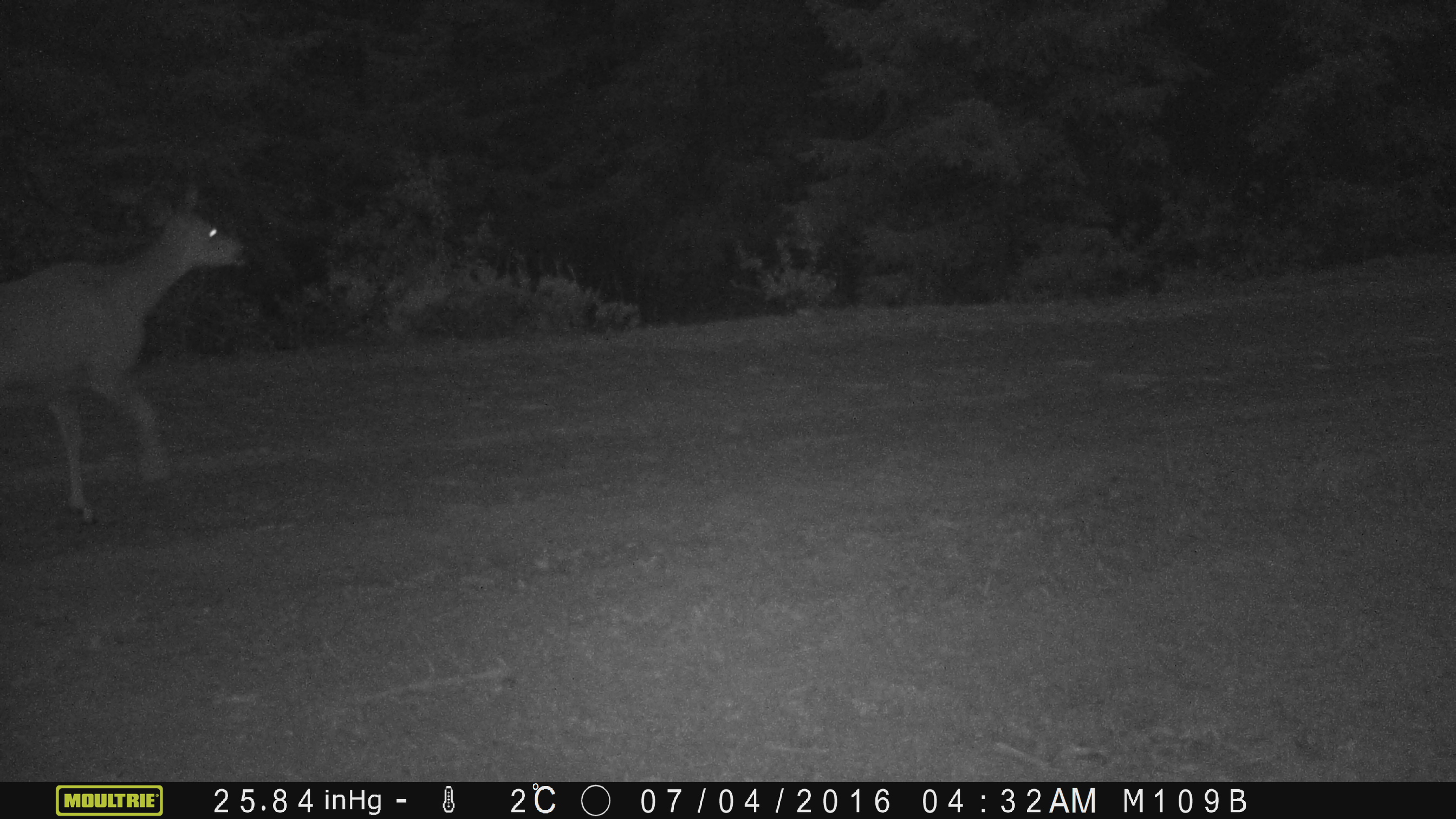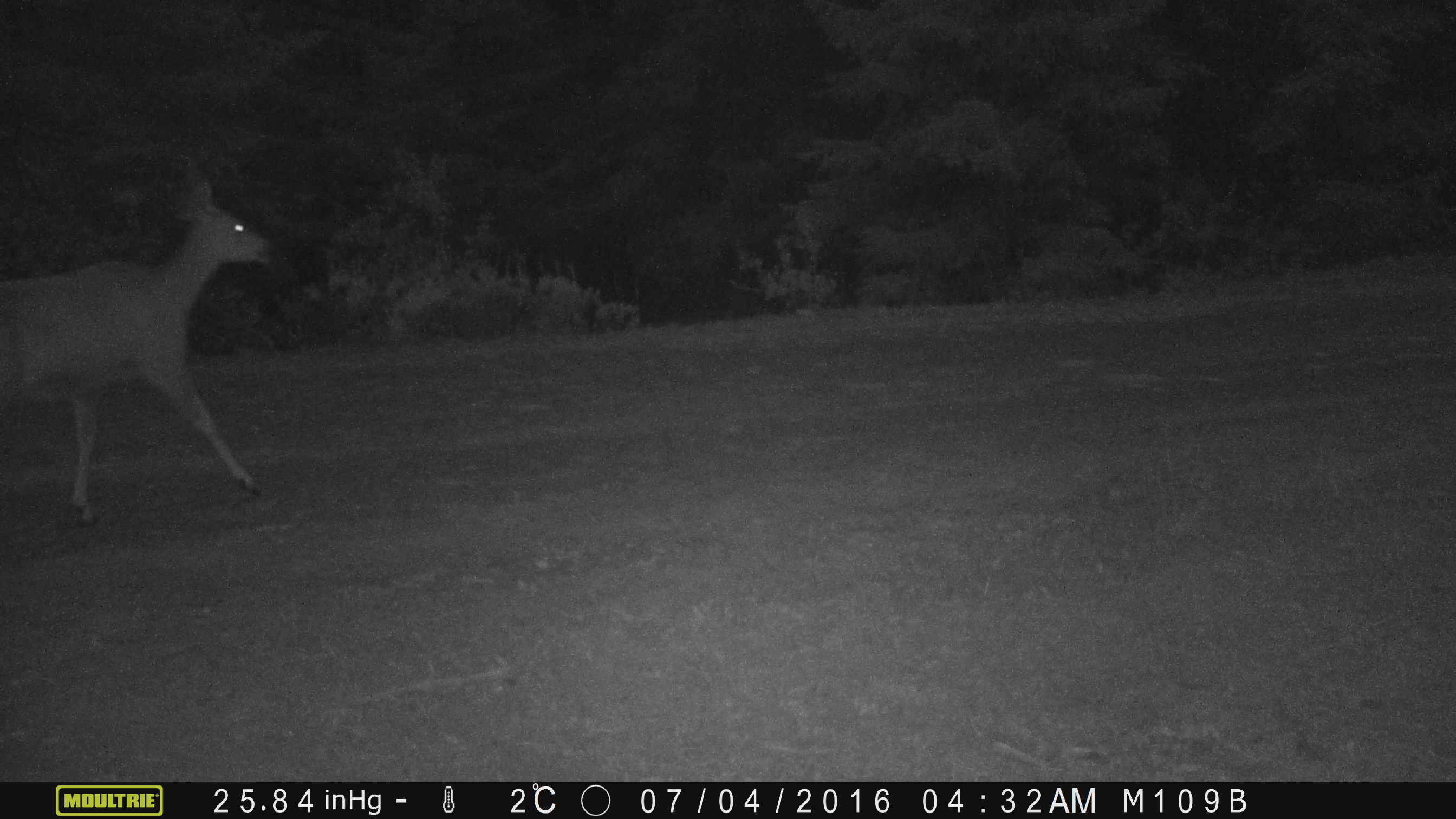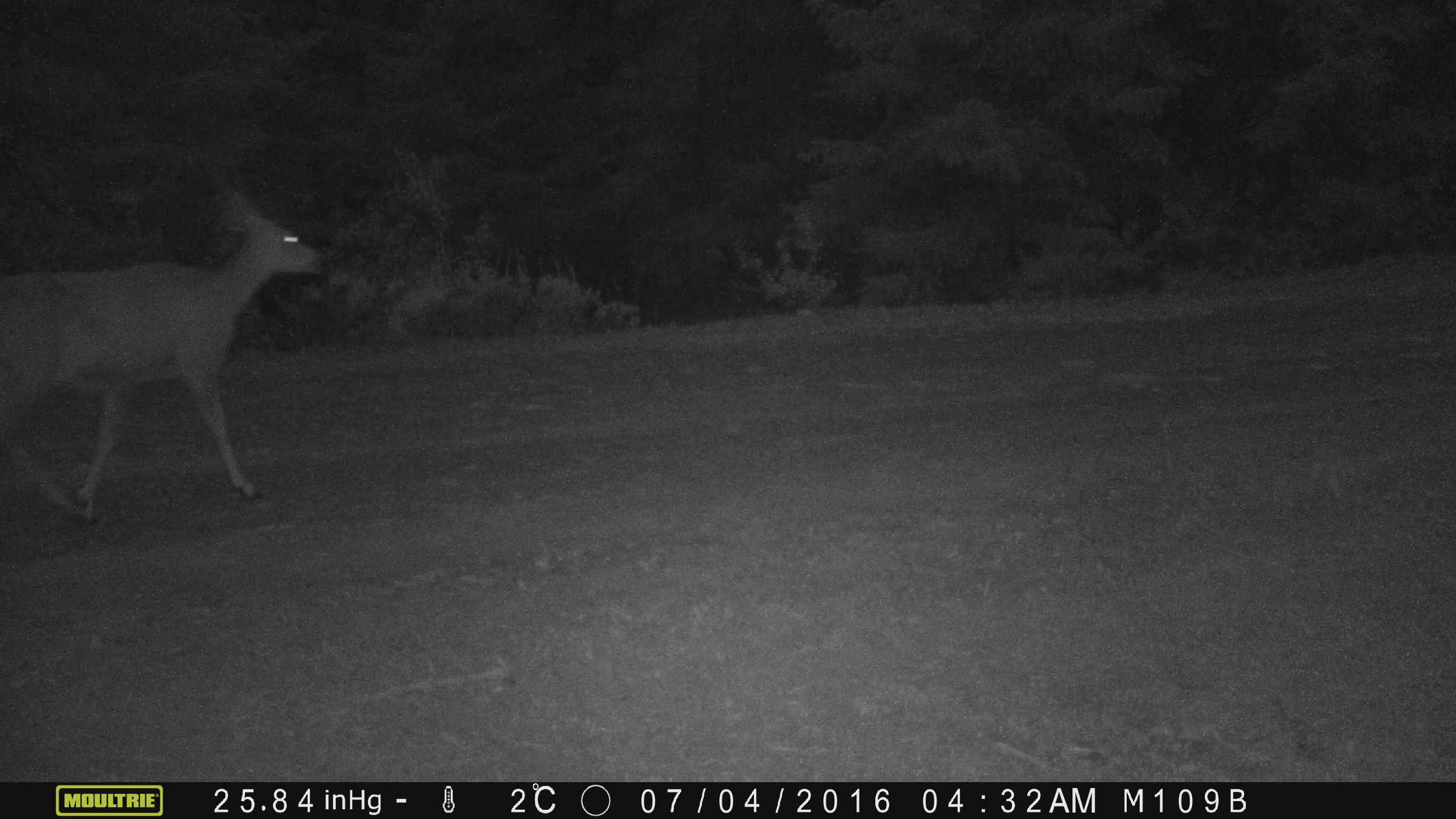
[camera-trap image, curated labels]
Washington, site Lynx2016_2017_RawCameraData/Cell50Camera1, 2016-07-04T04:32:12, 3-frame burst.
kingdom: Animalia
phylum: Chordata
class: Mammalia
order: Artiodactyla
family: Cervidae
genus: Odocoileus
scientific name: Odocoileus hemionus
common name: mule deer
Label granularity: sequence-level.